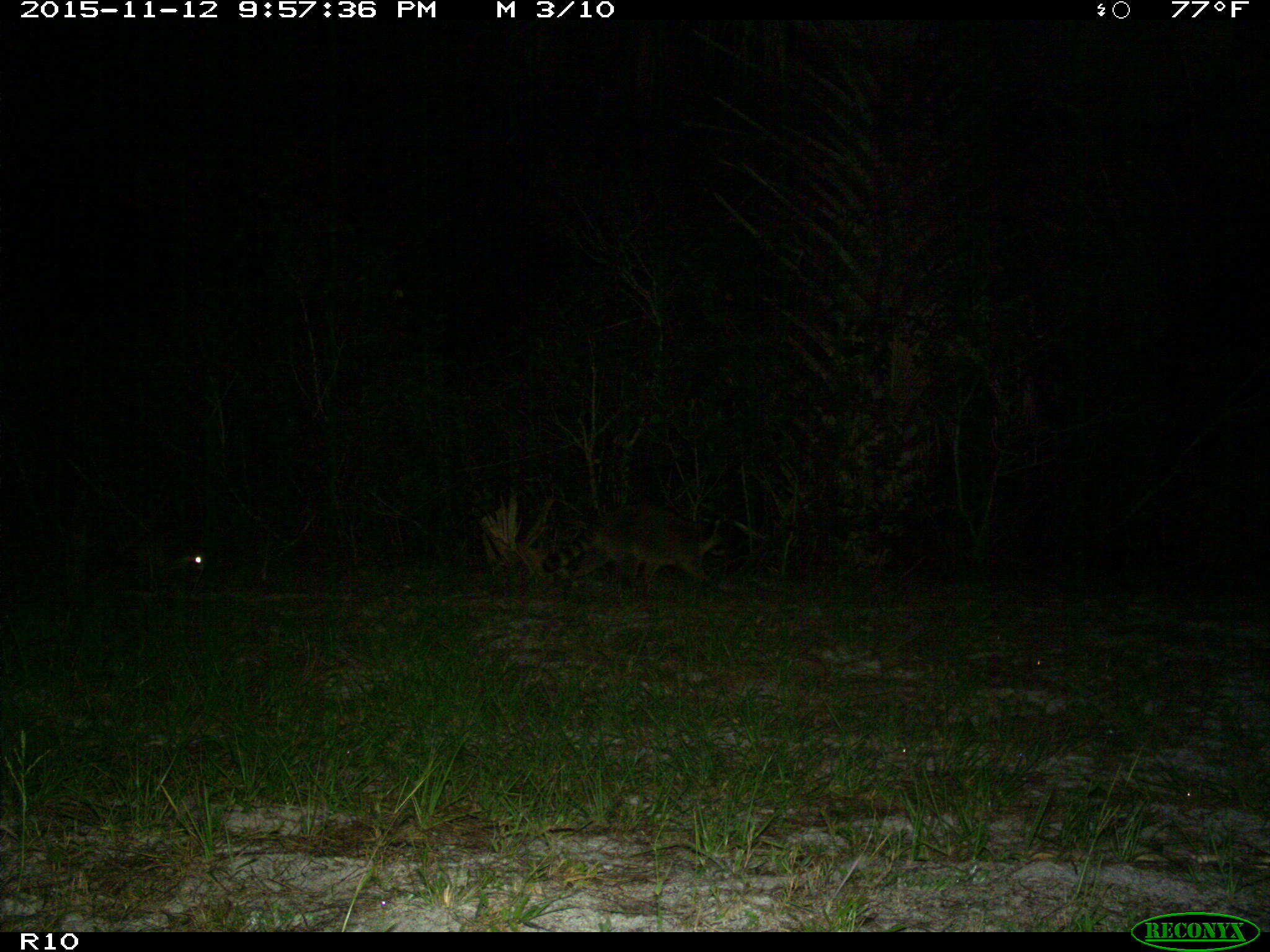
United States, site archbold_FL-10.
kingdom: Animalia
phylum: Chordata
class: Mammalia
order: Carnivora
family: Procyonidae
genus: Procyon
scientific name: Procyon lotor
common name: common raccoon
Procyon lotor (common raccoon).